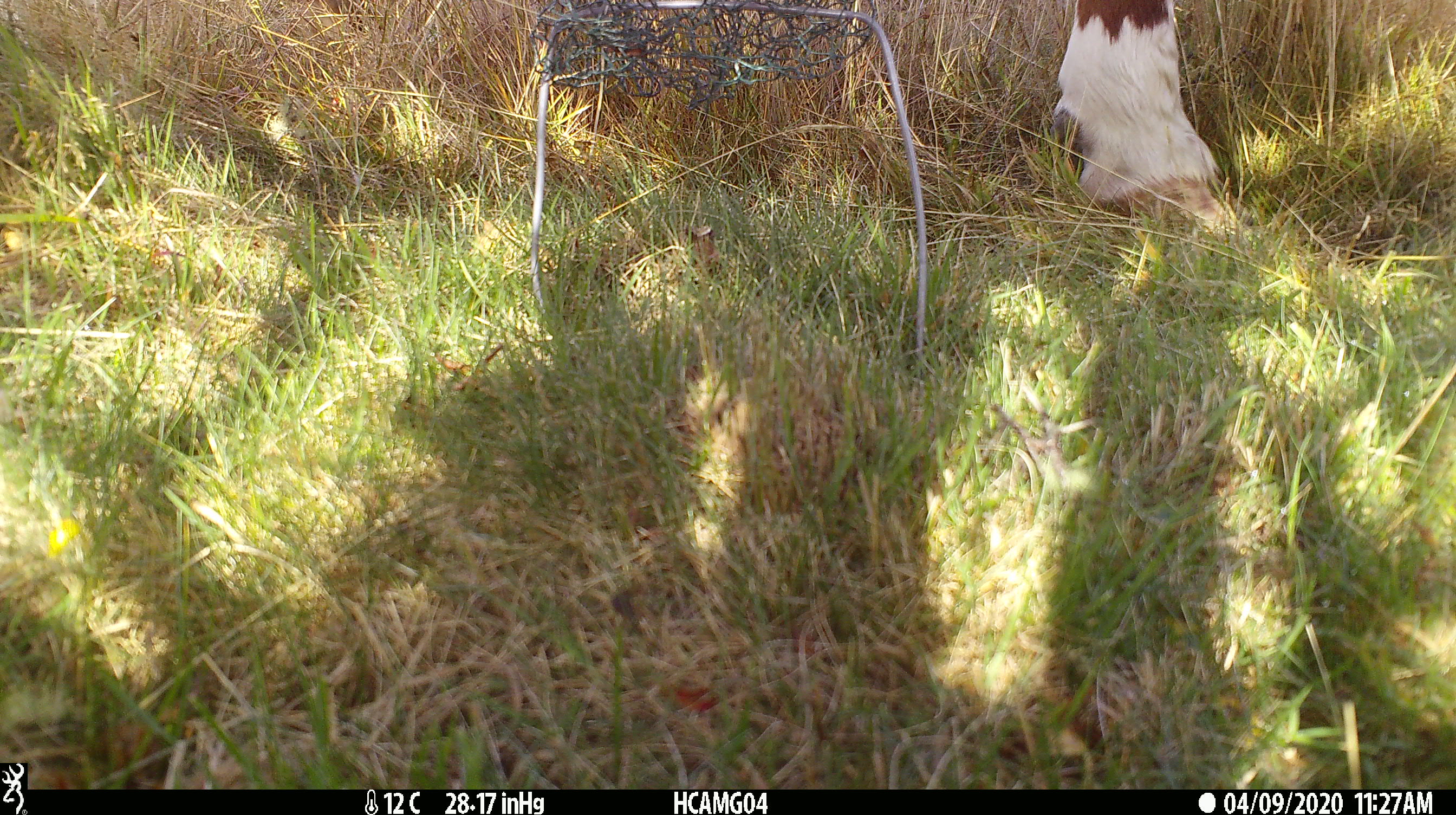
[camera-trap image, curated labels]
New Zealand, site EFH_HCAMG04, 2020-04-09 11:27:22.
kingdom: Animalia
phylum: Chordata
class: Mammalia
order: Artiodactyla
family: Bovidae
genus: Bos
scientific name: Bos taurus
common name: domestic cow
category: cow